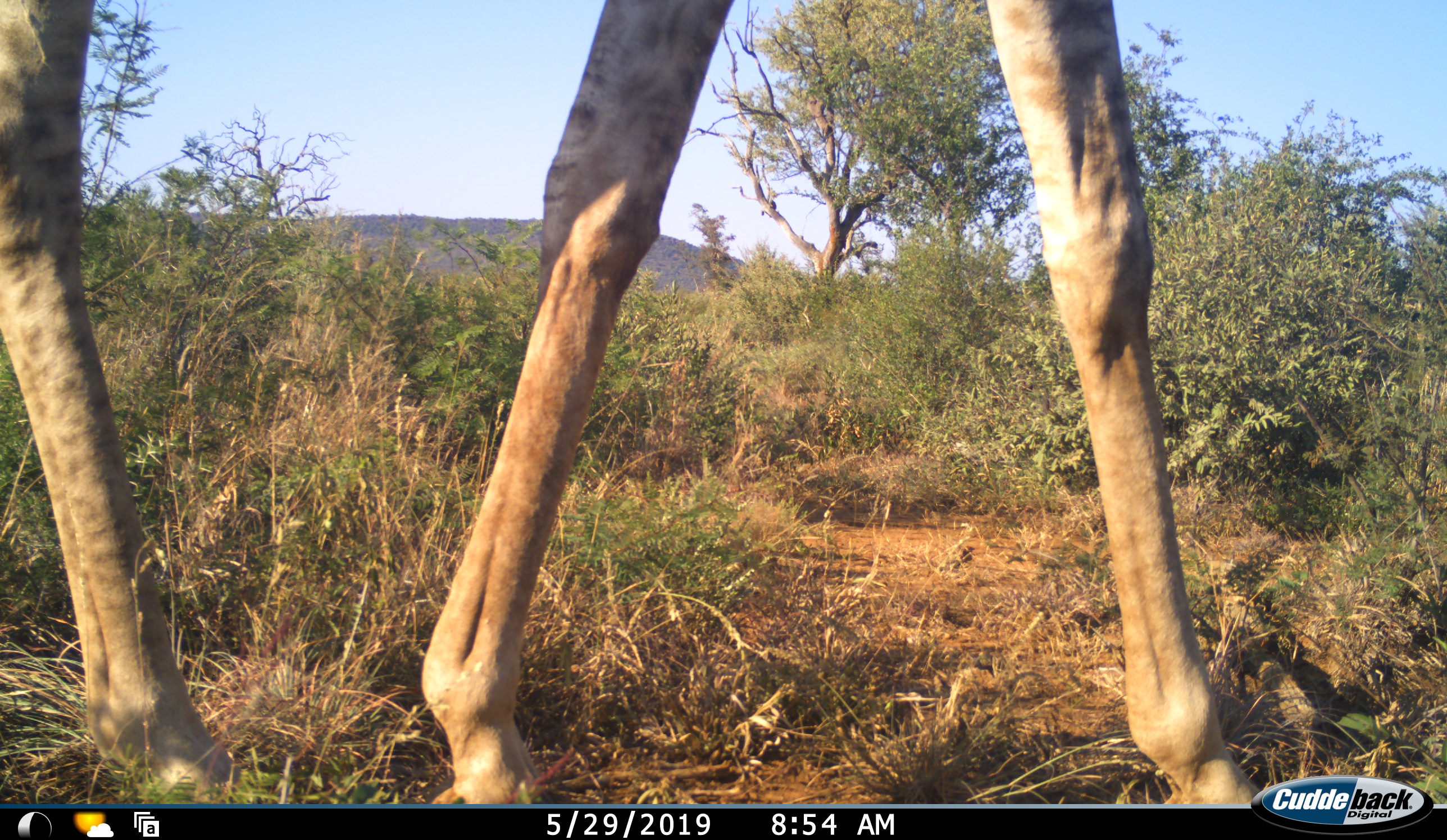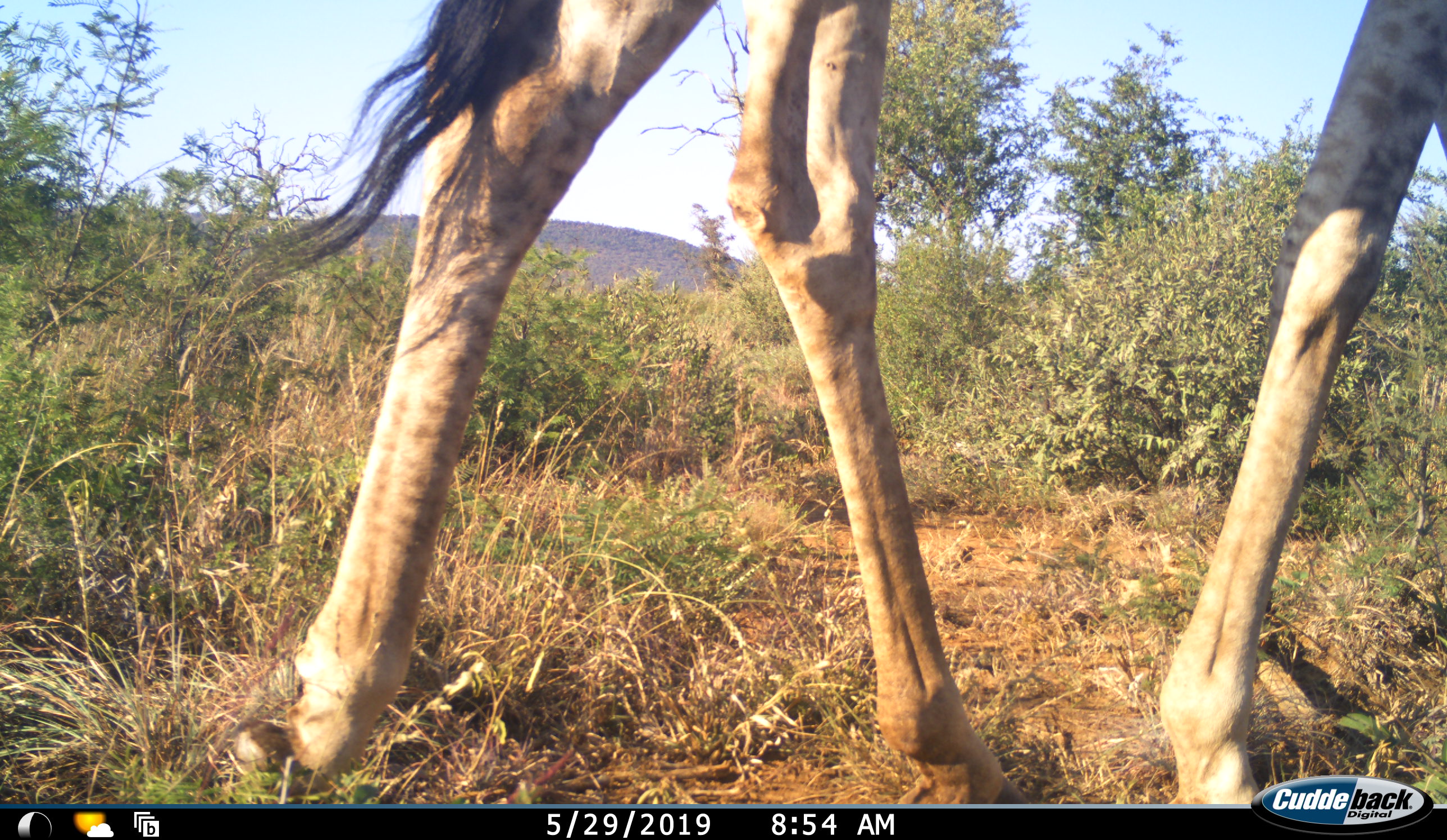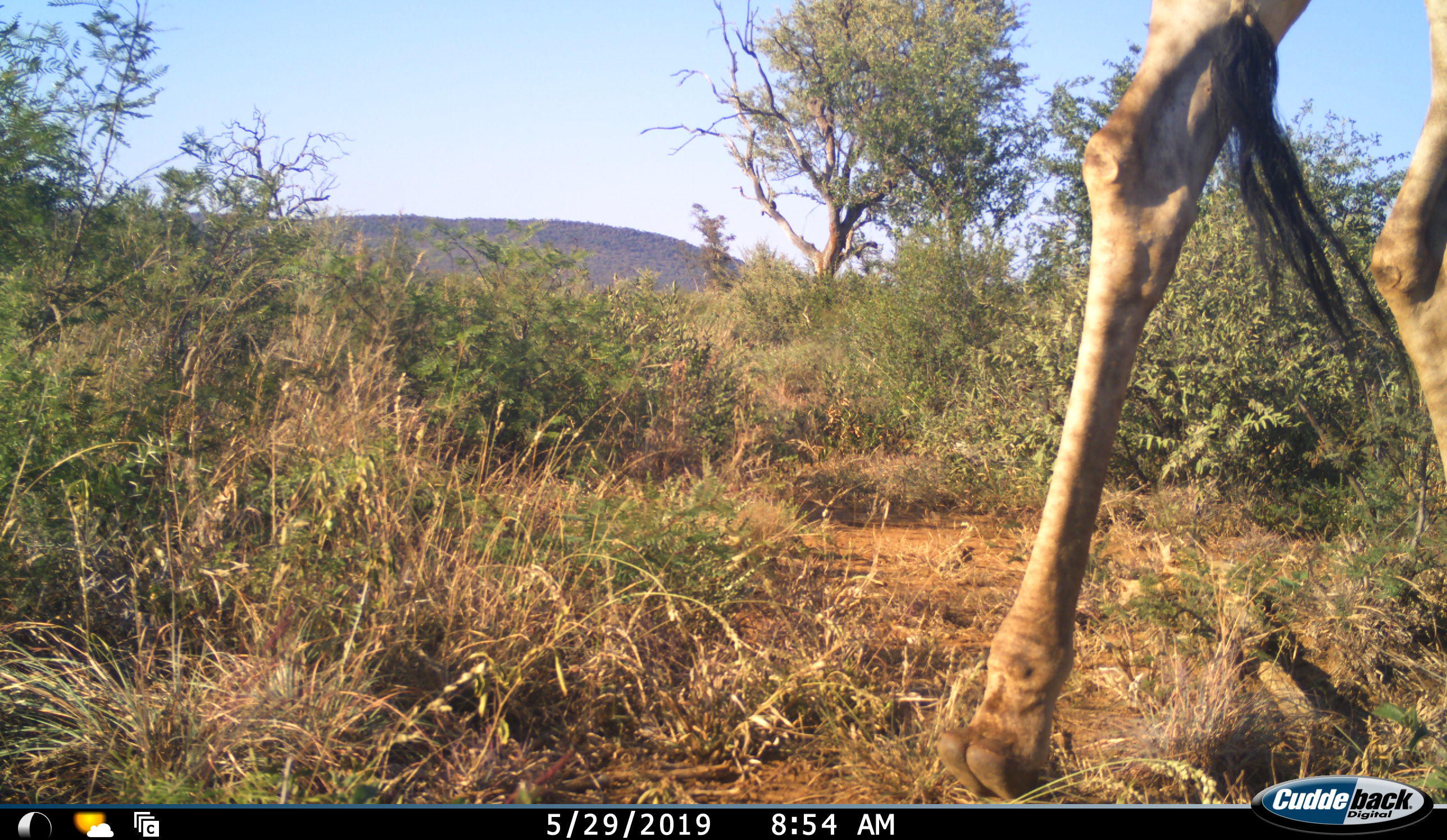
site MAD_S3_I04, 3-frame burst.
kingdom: Animalia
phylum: Chordata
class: Mammalia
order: Artiodactyla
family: Giraffidae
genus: Giraffa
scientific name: Giraffa camelopardalis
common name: giraffe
Giraffe (Giraffa camelopardalis), count 1. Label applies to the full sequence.